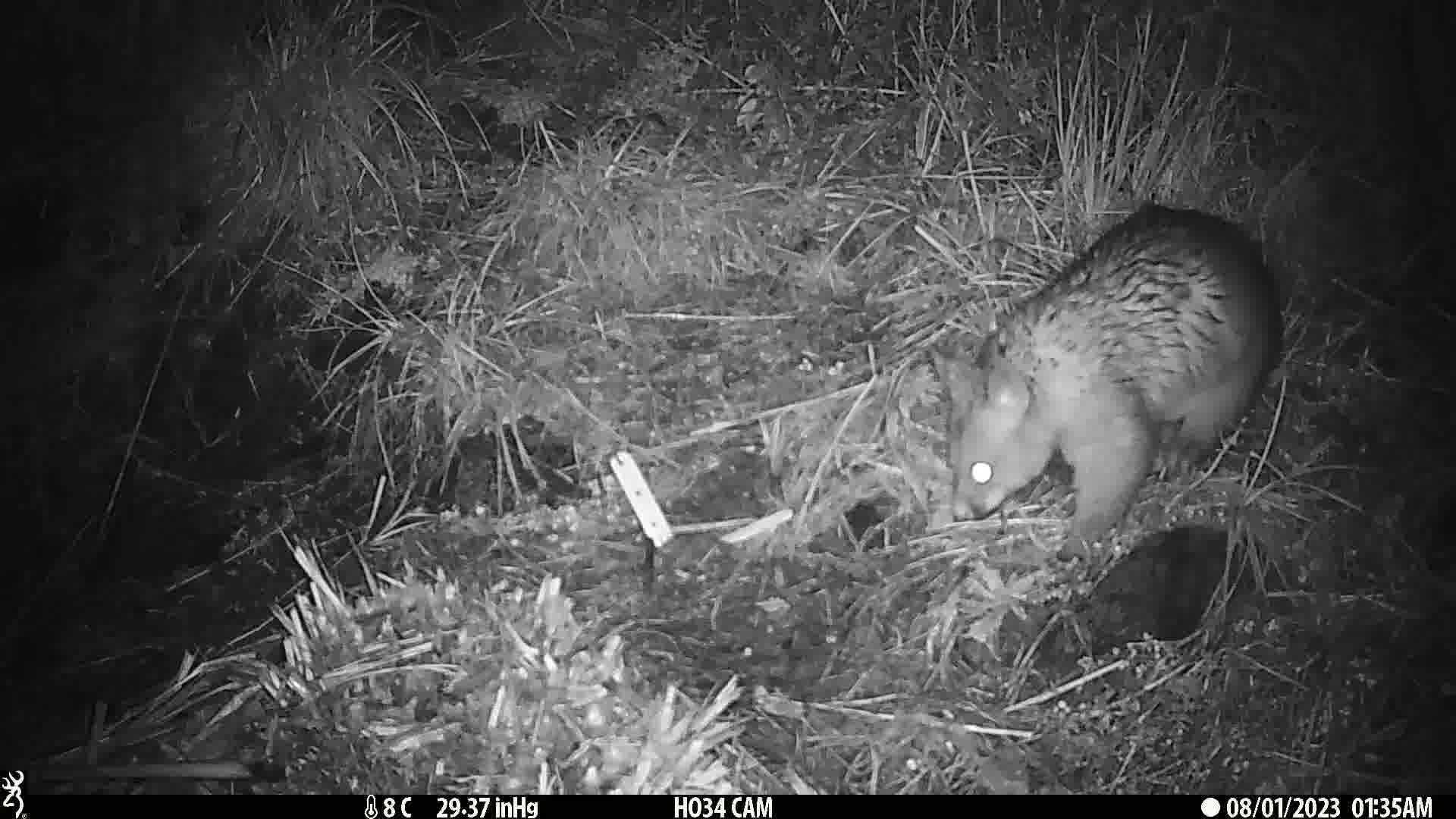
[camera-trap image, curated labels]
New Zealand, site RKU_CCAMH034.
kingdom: Animalia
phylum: Chordata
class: Mammalia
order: Diprotodontia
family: Phalangeridae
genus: Trichosurus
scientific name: Trichosurus vulpecula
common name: common brushtail possum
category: possum